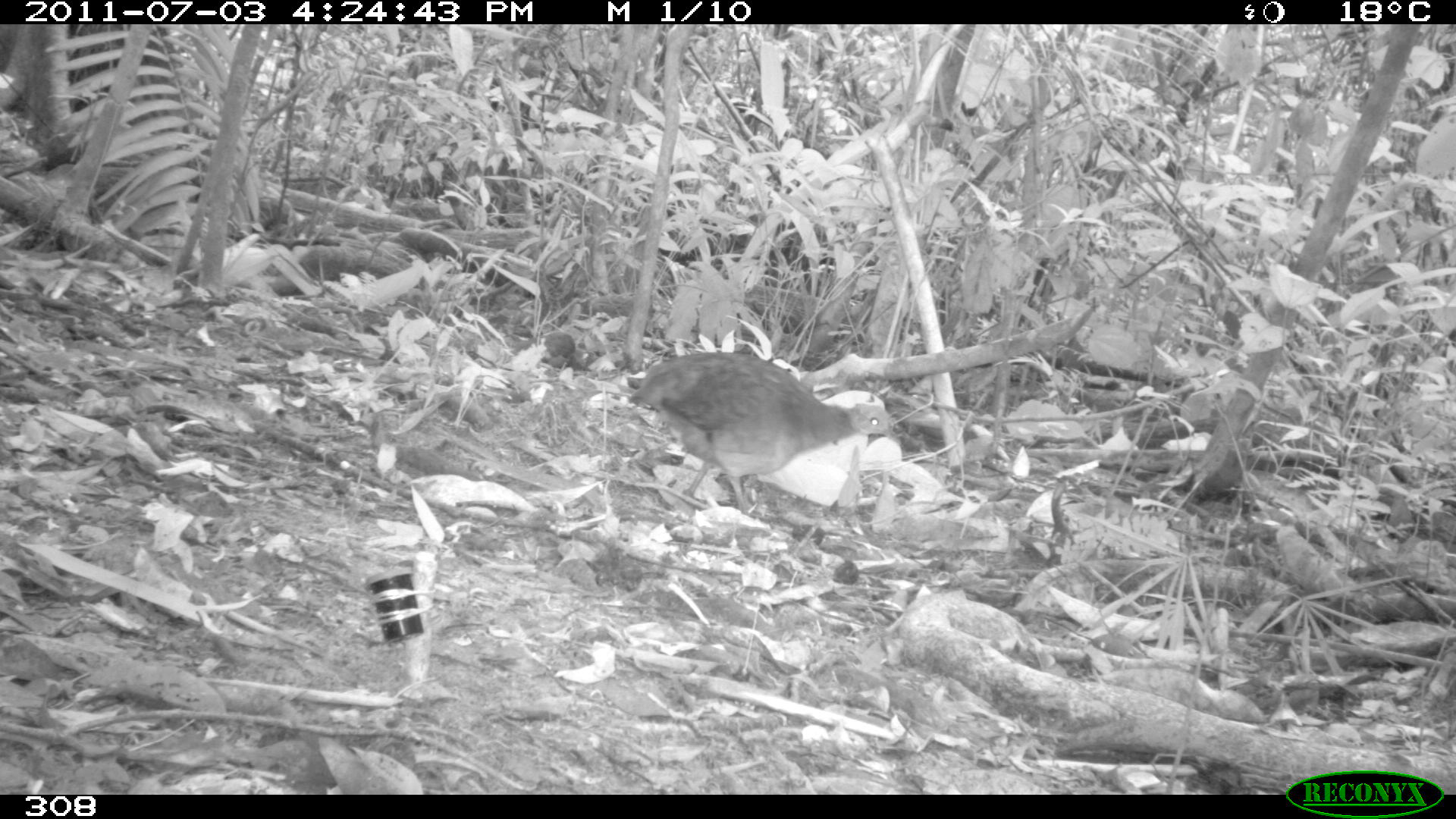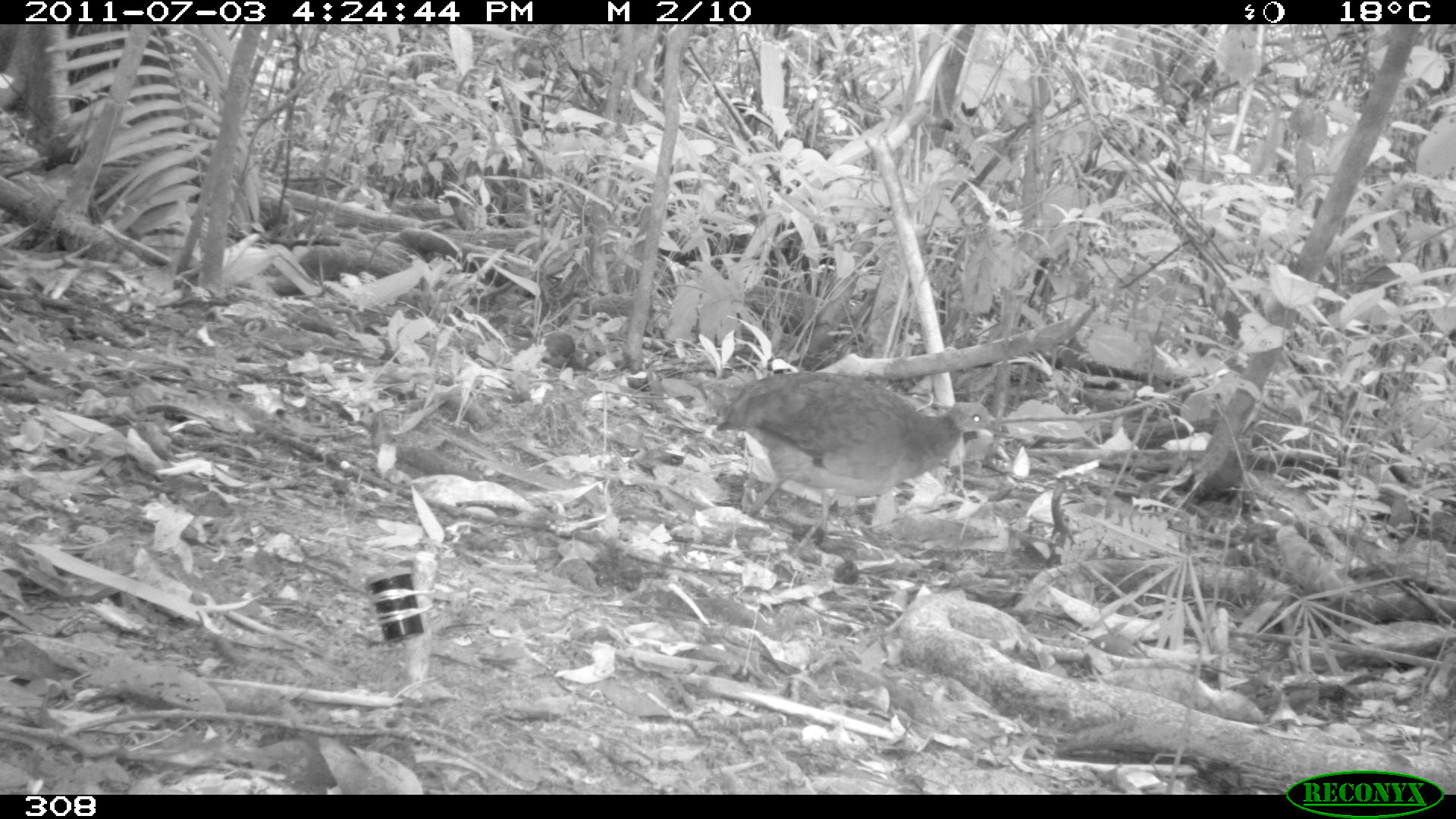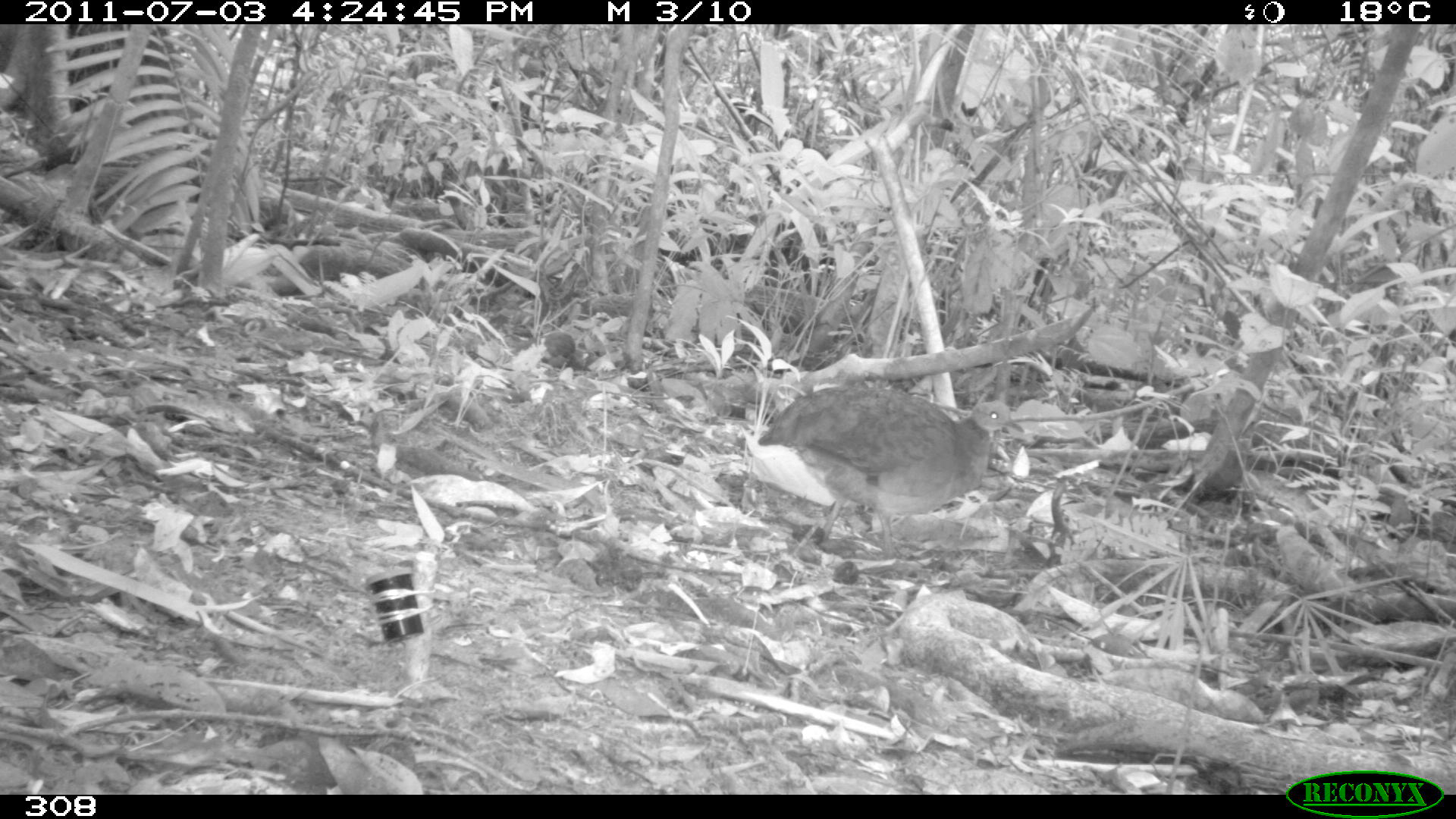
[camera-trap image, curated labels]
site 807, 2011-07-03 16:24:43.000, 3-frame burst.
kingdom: Animalia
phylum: Chordata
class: Aves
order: Galliformes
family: Phasianidae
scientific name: Phasianidae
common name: quails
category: quail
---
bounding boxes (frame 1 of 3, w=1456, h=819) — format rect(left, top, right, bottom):
quail: rect(627, 349, 903, 514)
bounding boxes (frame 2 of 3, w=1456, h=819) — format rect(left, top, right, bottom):
quail: rect(714, 370, 1003, 550)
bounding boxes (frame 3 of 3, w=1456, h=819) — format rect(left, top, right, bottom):
quail: rect(754, 382, 1024, 560)